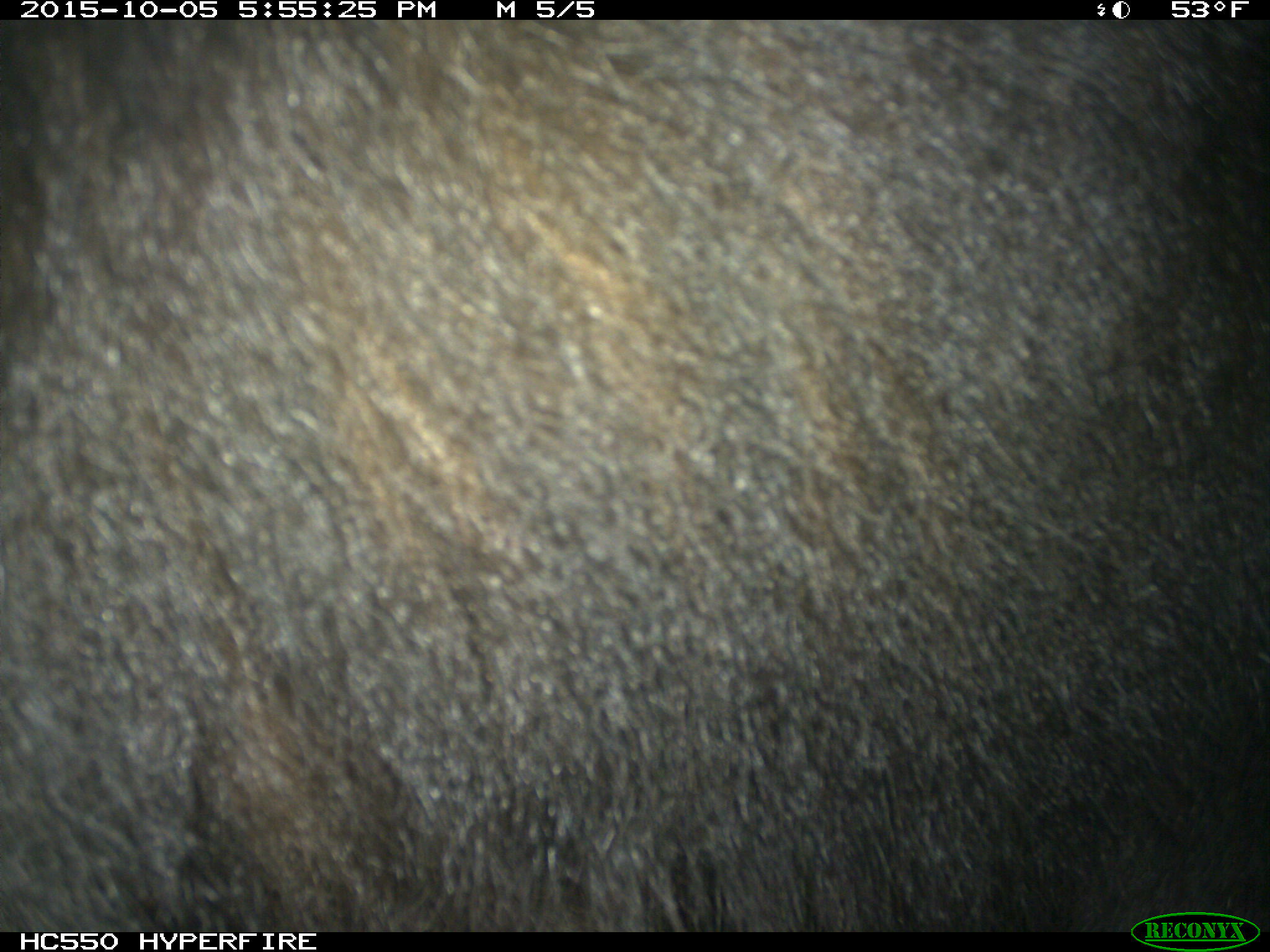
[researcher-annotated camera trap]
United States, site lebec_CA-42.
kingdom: Animalia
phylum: Chordata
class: Mammalia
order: Carnivora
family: Ursidae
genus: Ursus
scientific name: Ursus americanus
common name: american black bear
Ursus americanus (american black bear).